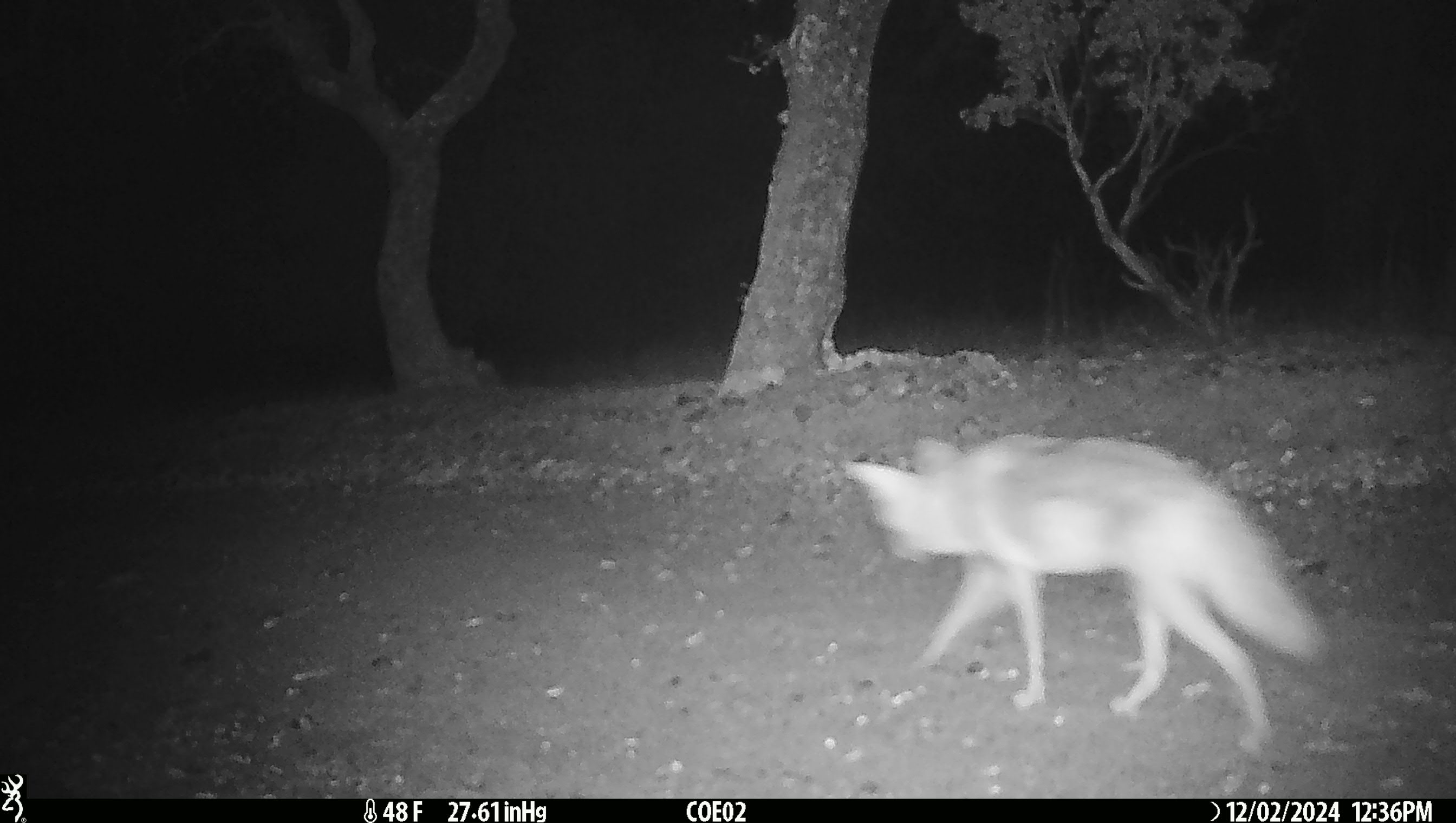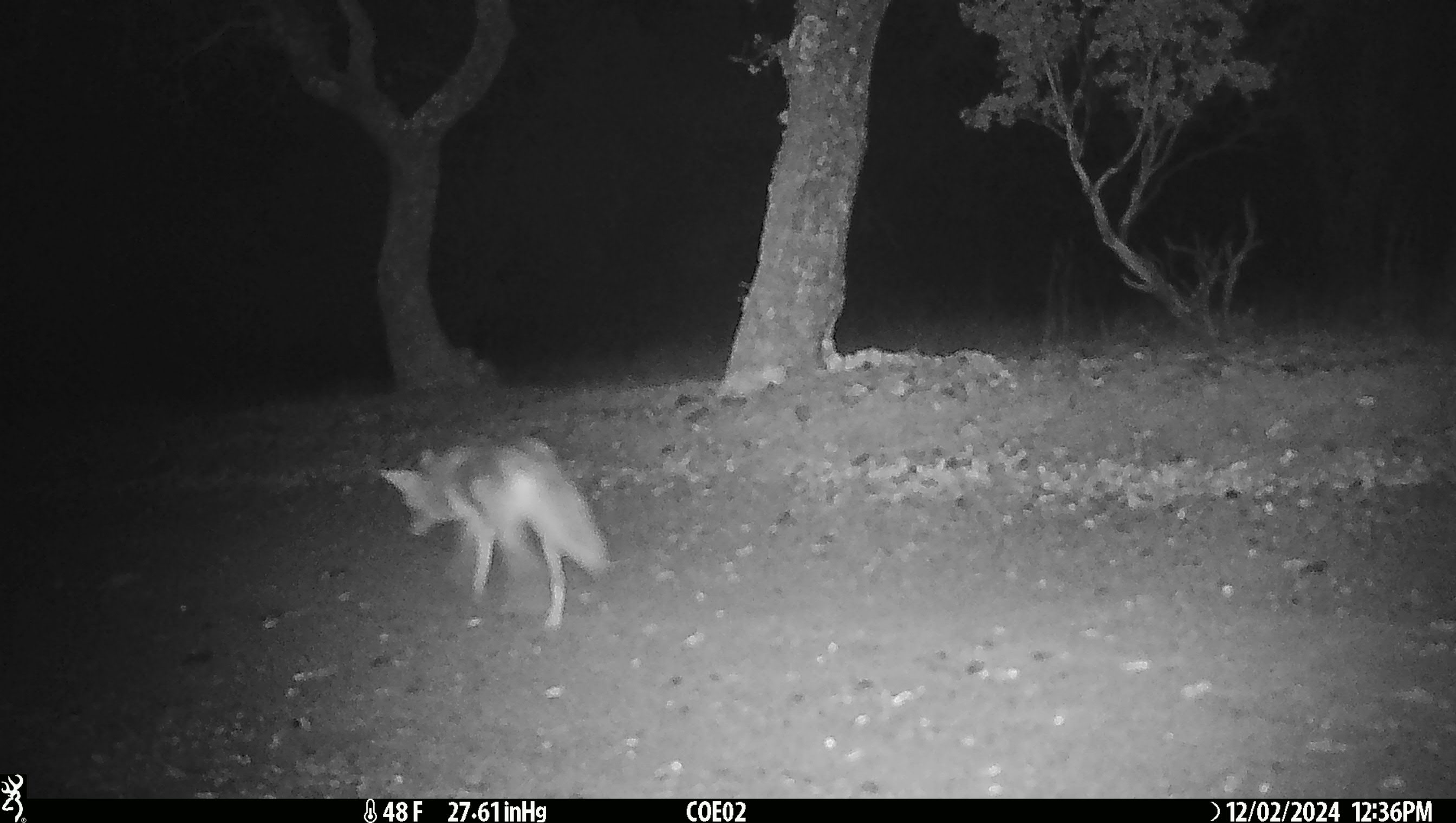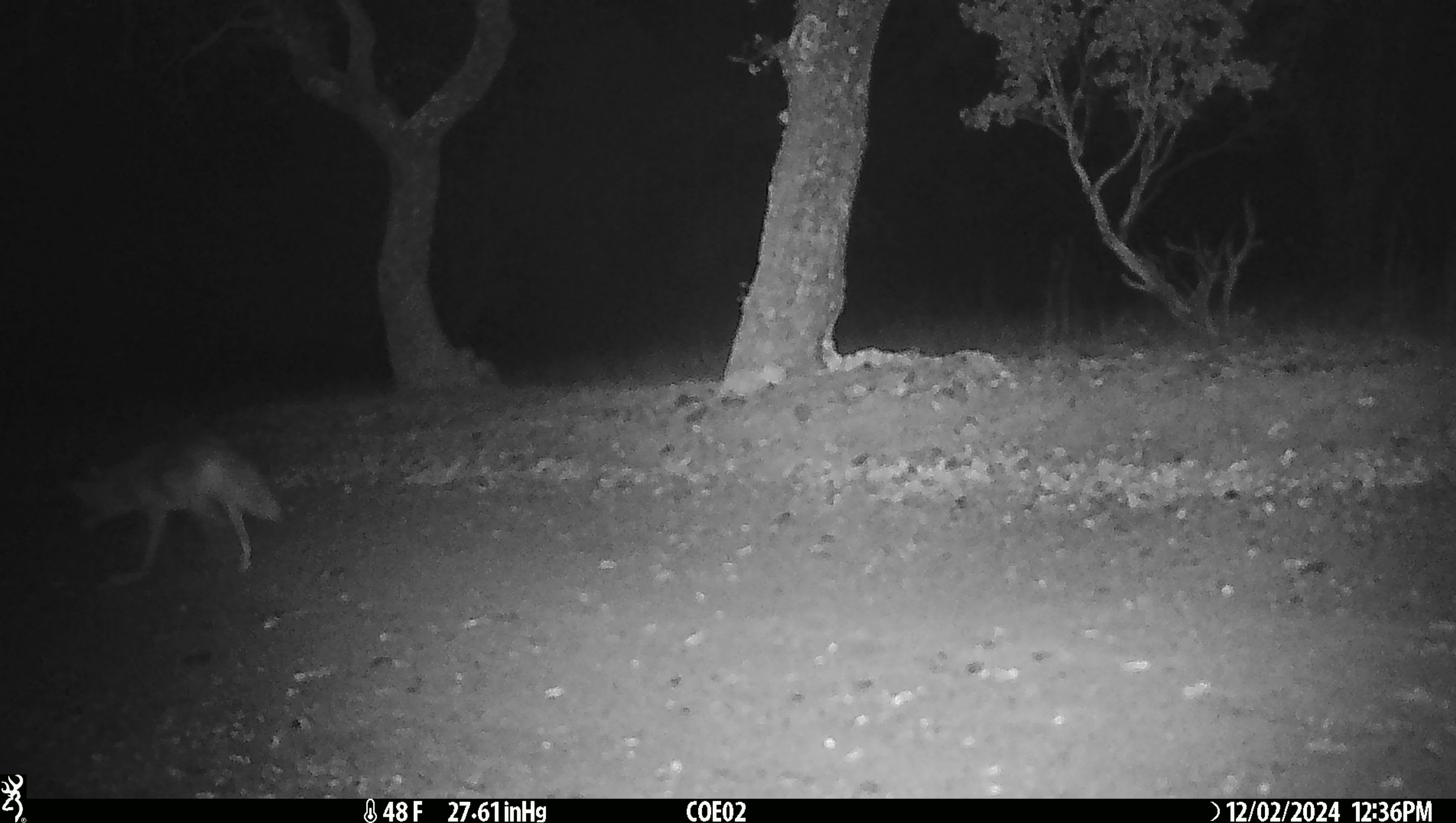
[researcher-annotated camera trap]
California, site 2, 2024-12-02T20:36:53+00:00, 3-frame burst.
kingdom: Animalia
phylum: Chordata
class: Mammalia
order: Carnivora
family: Canidae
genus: Canis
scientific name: Canis latrans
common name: coyote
Coyote (Canis latrans).